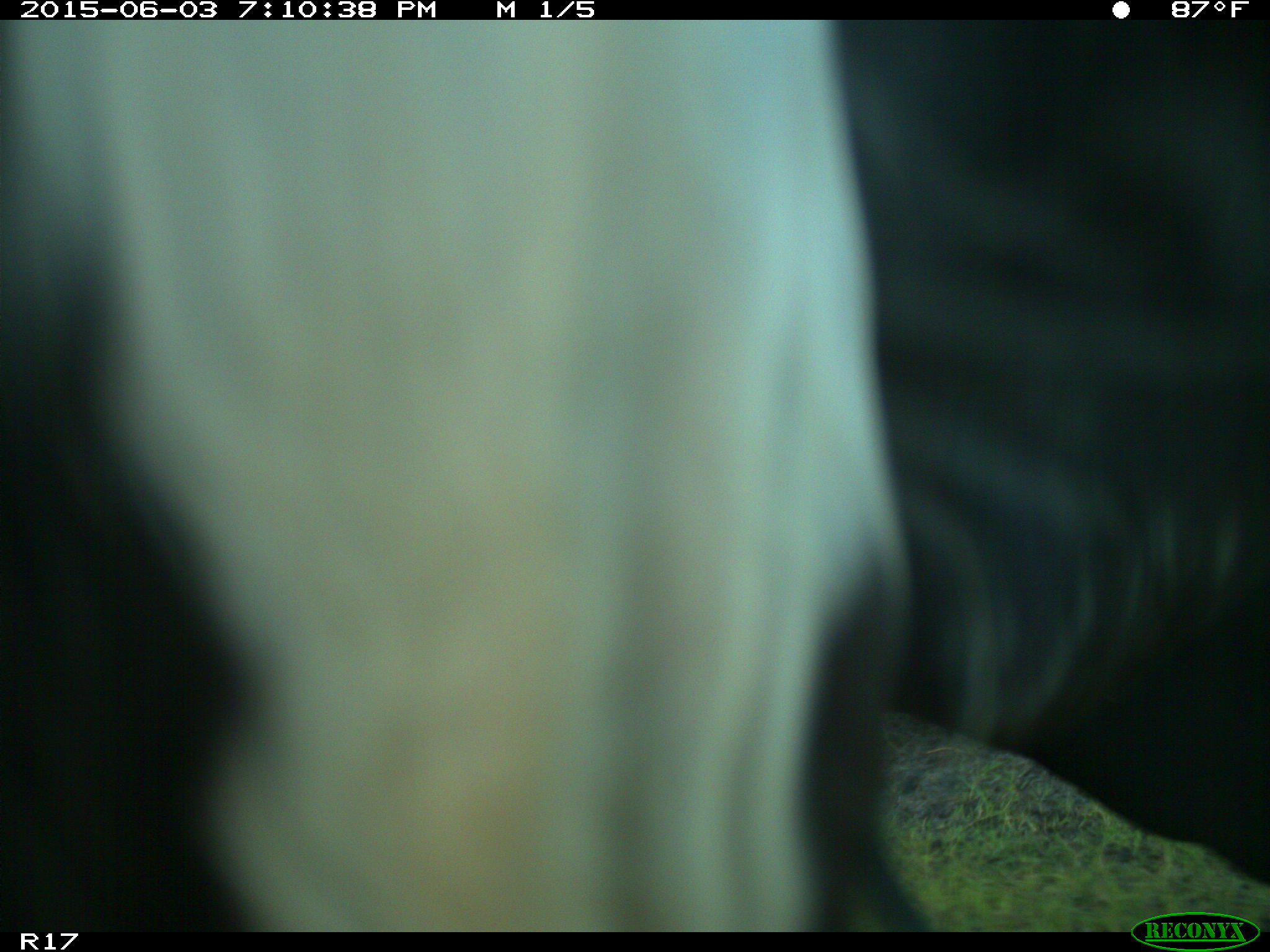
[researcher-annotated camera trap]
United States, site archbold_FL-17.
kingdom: Animalia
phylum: Chordata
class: Mammalia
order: Artiodactyla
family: Bovidae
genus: Bos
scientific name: Bos taurus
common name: domestic cow